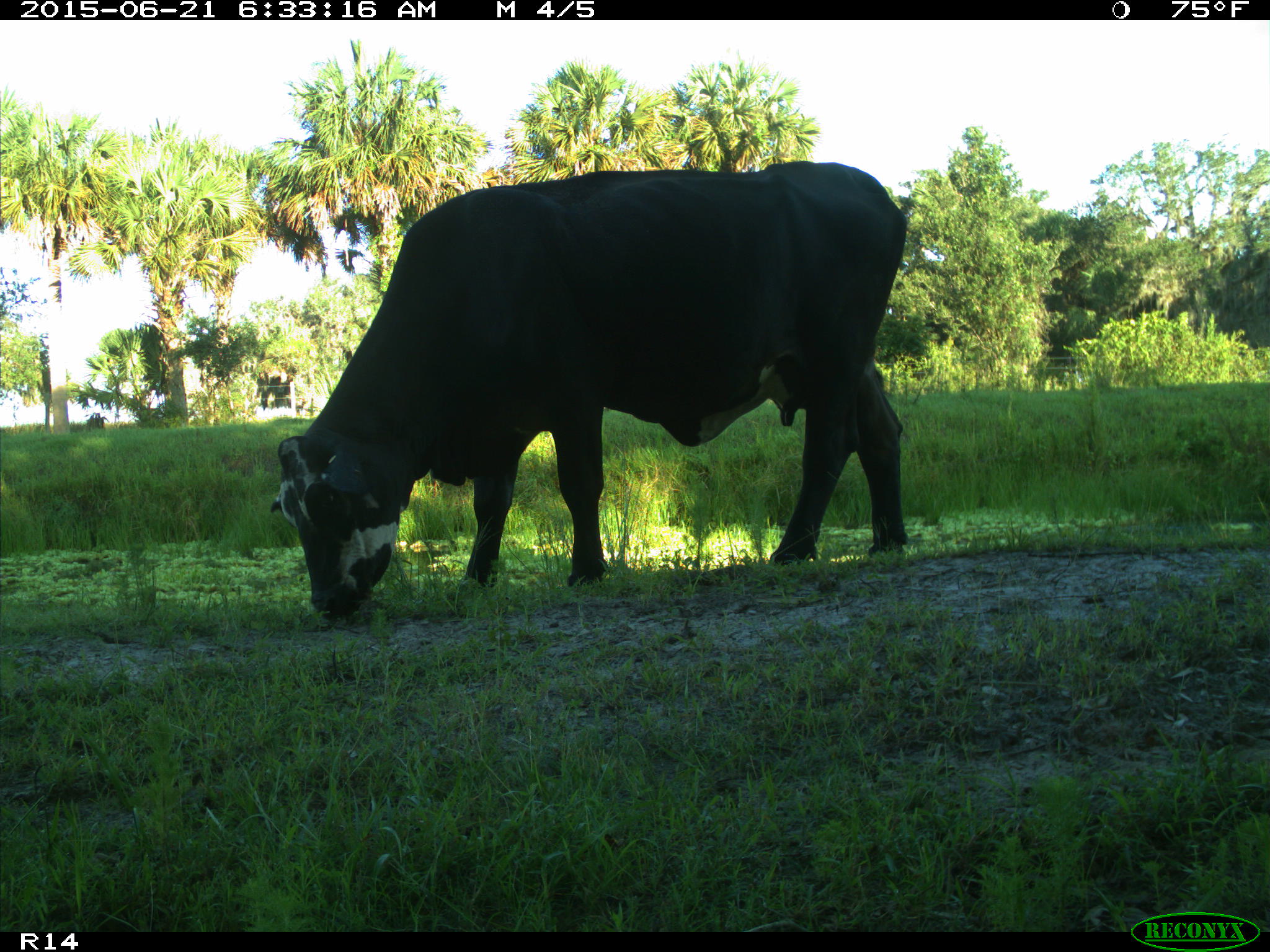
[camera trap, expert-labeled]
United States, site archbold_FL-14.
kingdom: Animalia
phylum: Chordata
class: Mammalia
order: Artiodactyla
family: Bovidae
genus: Bos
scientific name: Bos taurus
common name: domestic cow